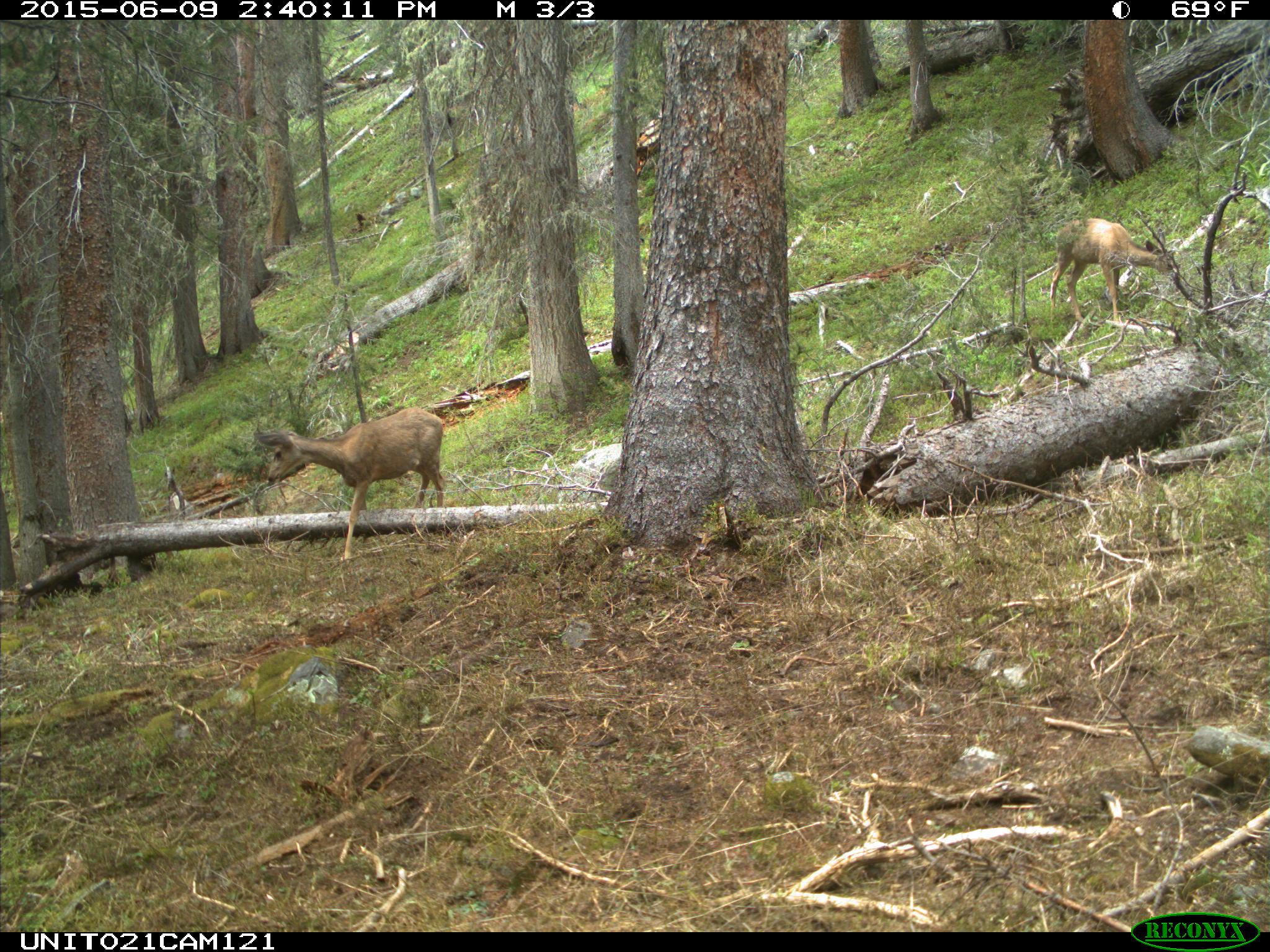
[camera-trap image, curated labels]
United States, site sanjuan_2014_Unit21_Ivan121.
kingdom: Animalia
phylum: Chordata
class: Mammalia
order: Artiodactyla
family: Cervidae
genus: Odocoileus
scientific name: Odocoileus hemionus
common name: mule deer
Odocoileus hemionus (mule deer).